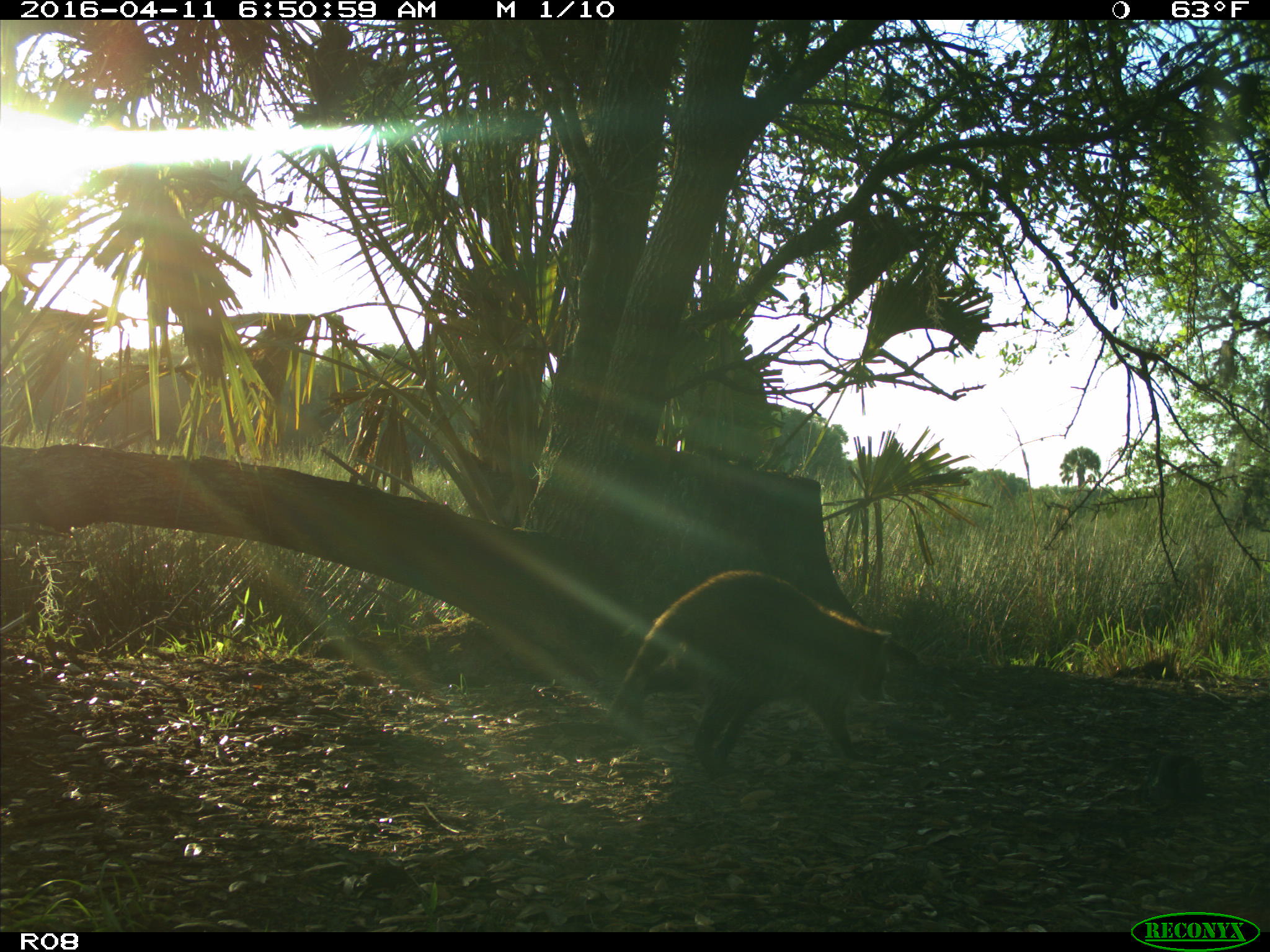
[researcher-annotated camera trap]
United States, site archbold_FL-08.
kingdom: Animalia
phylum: Chordata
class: Mammalia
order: Carnivora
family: Procyonidae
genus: Procyon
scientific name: Procyon lotor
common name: common raccoon